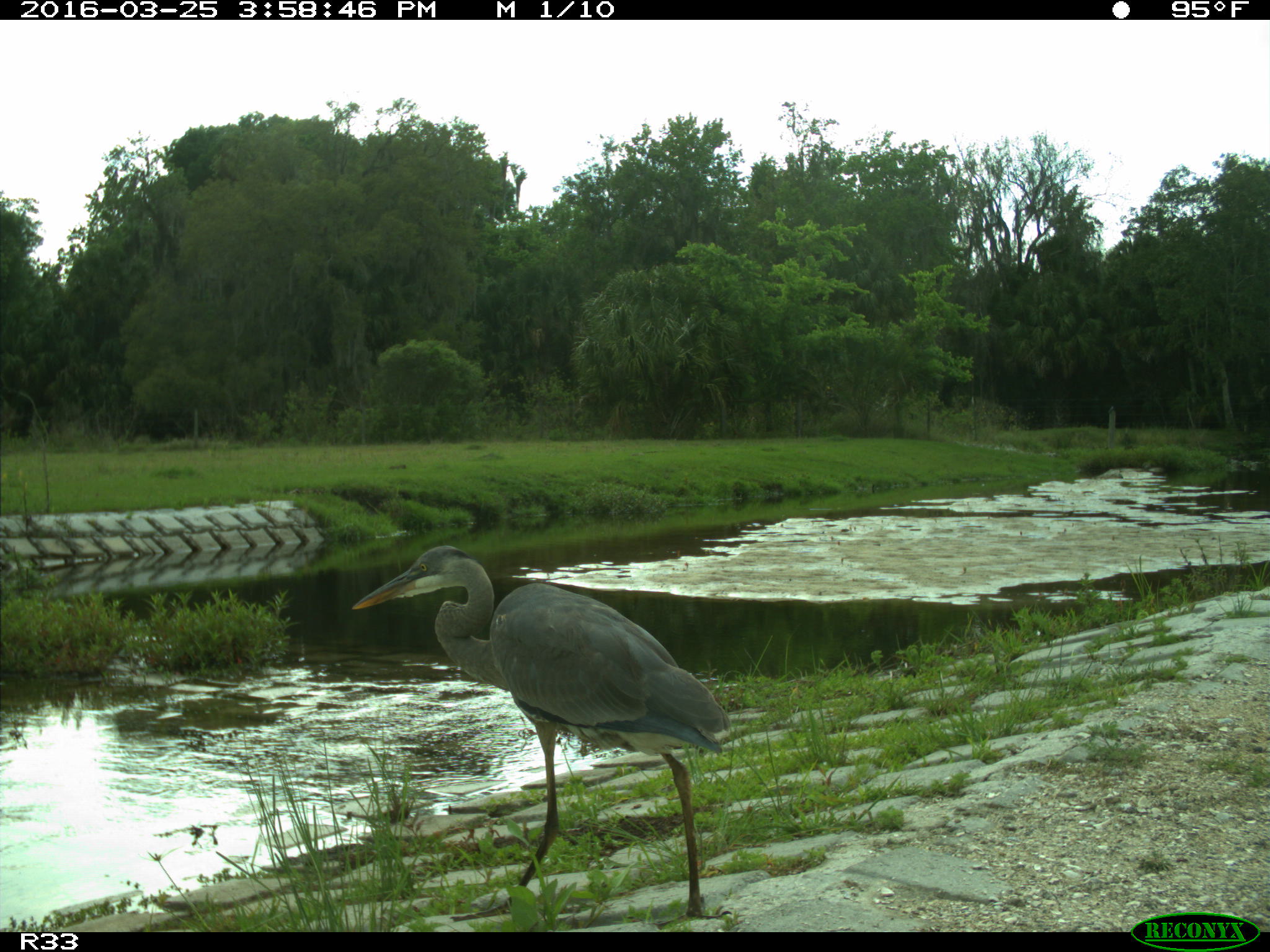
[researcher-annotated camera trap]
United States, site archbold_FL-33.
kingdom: Animalia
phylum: Chordata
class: Aves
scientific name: Aves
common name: birds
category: unidentified bird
Unidentified bird (birds) (Aves).